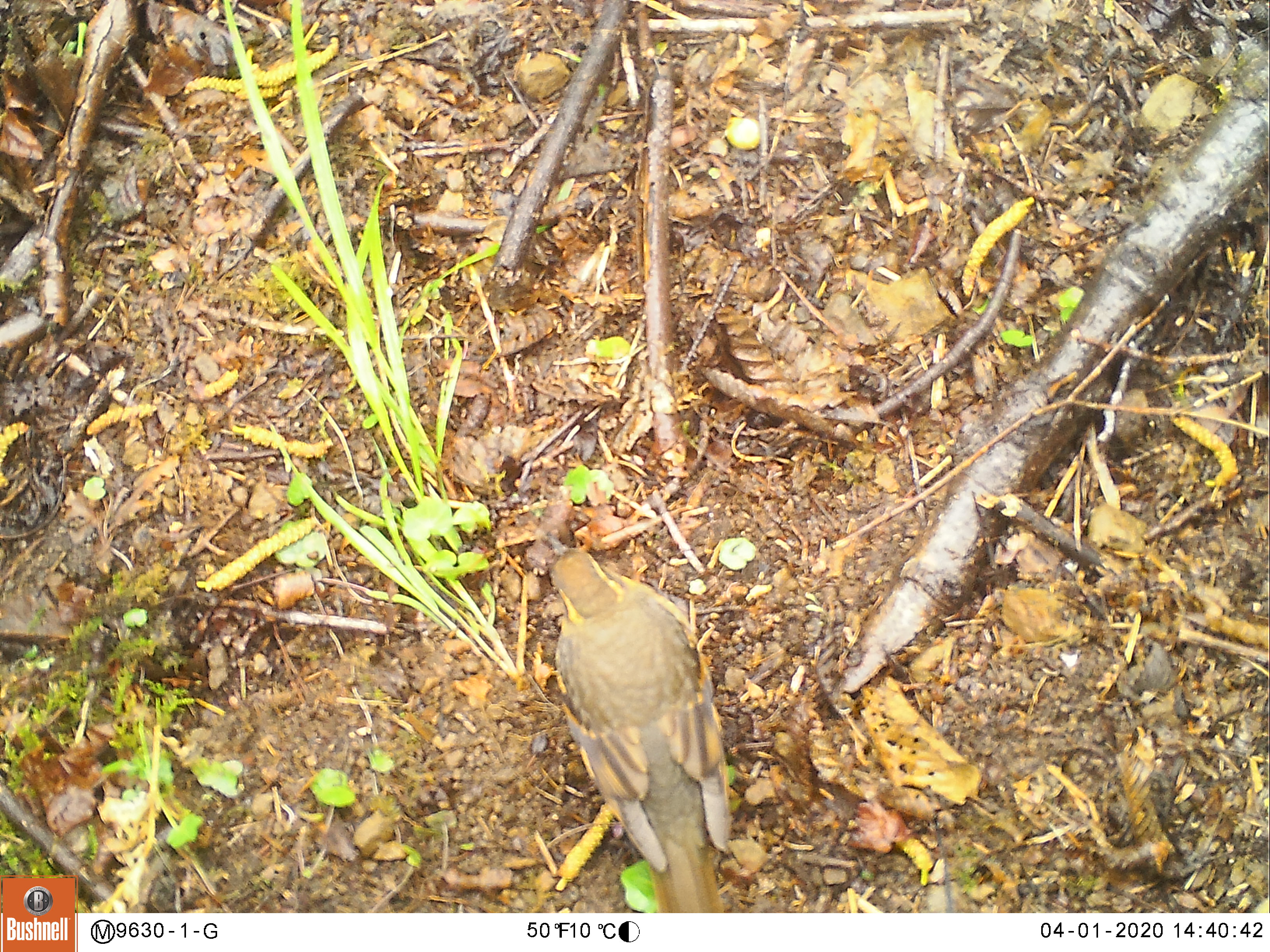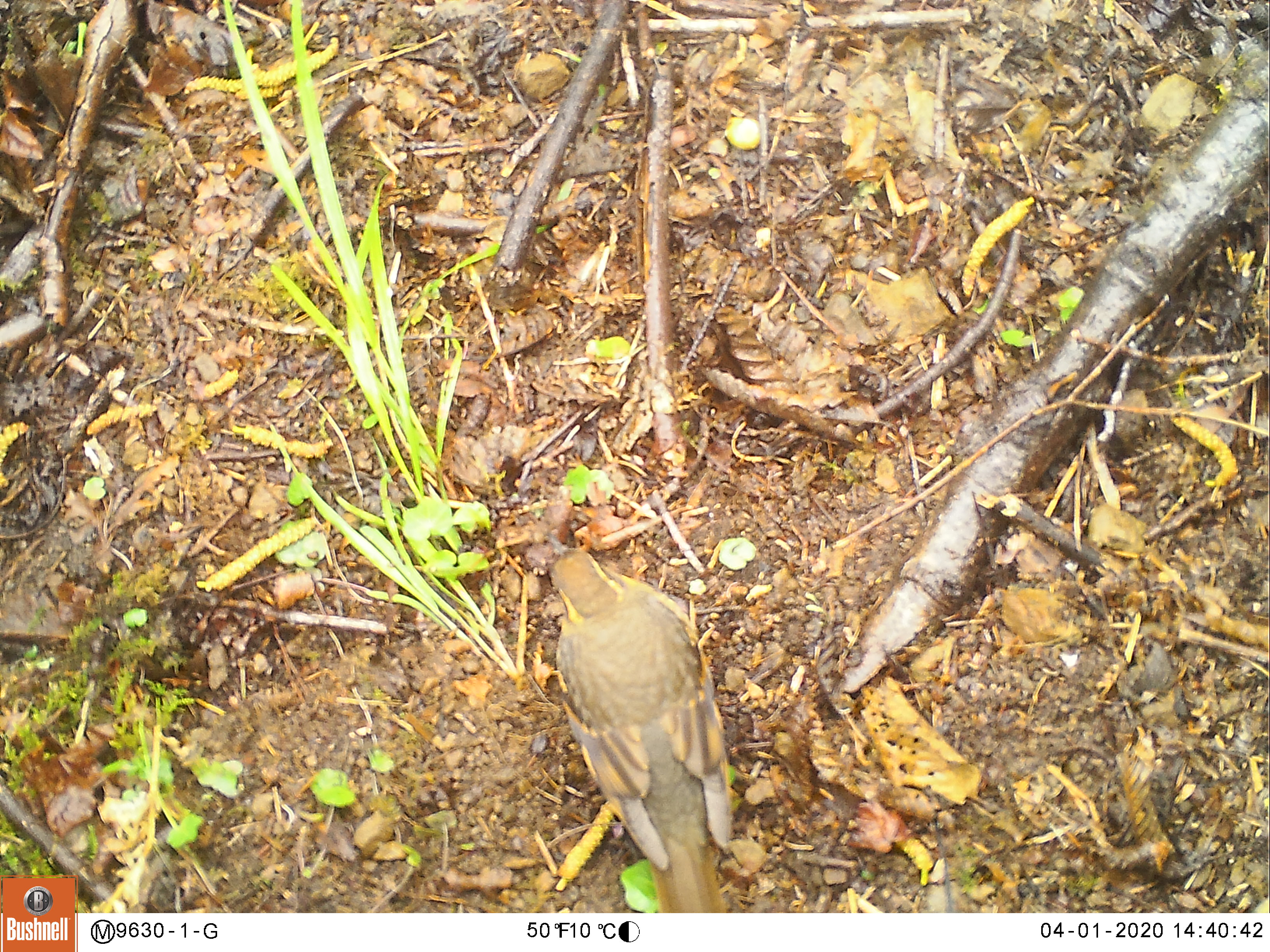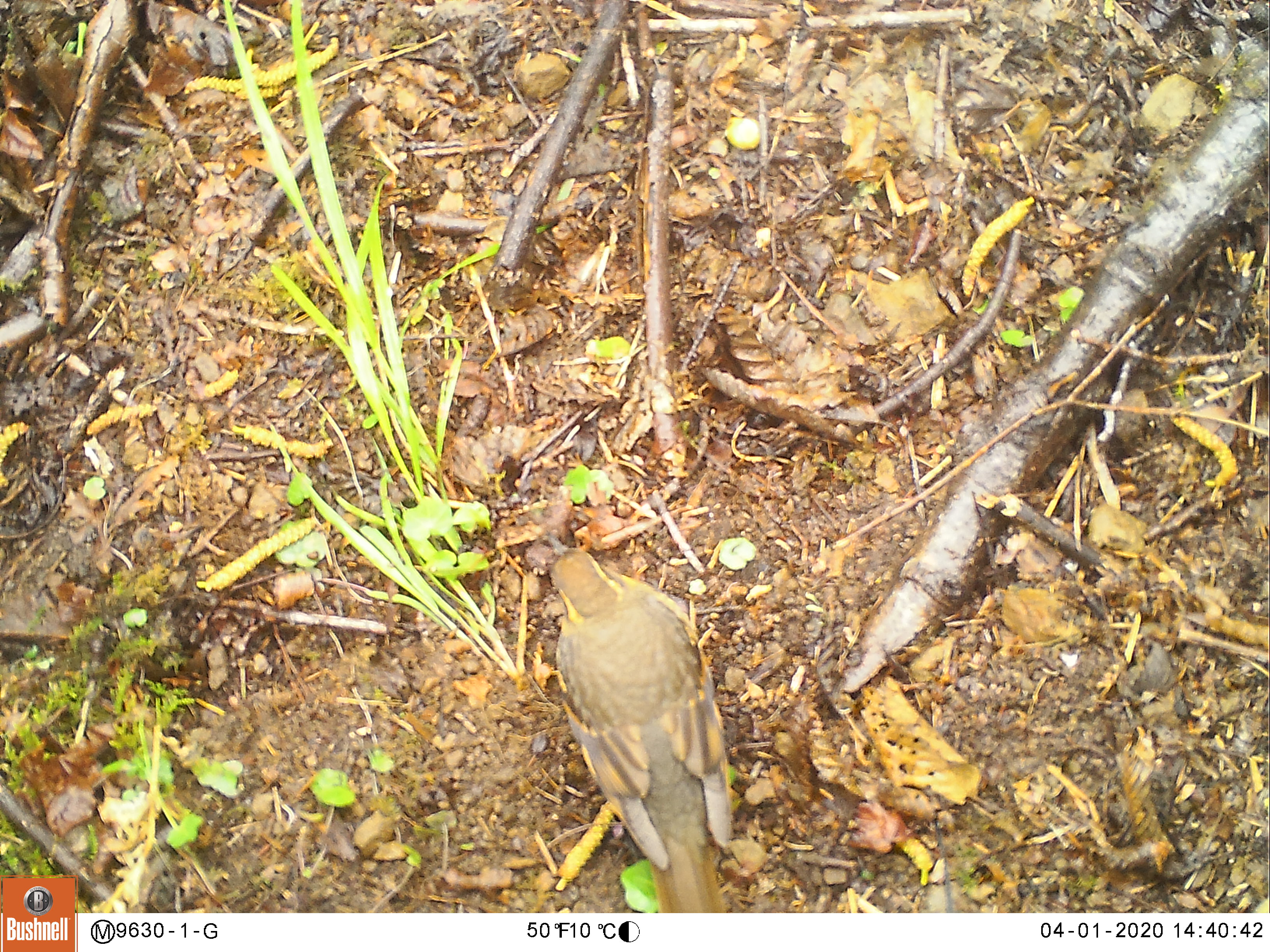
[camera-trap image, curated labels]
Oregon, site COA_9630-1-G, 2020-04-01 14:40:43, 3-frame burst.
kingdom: Animalia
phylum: Chordata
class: Aves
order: Passeriformes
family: Turdidae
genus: Ixoreus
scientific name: Ixoreus naevius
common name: varied thrush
Varied thrush (Ixoreus naevius).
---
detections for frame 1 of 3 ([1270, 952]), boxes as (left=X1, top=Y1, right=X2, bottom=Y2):
varied thrush: (left=538, top=542, right=741, bottom=908)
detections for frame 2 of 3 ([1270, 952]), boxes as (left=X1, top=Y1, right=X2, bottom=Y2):
varied thrush: (left=545, top=545, right=734, bottom=906)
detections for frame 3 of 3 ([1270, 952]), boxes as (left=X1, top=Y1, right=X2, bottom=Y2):
varied thrush: (left=543, top=531, right=734, bottom=906)